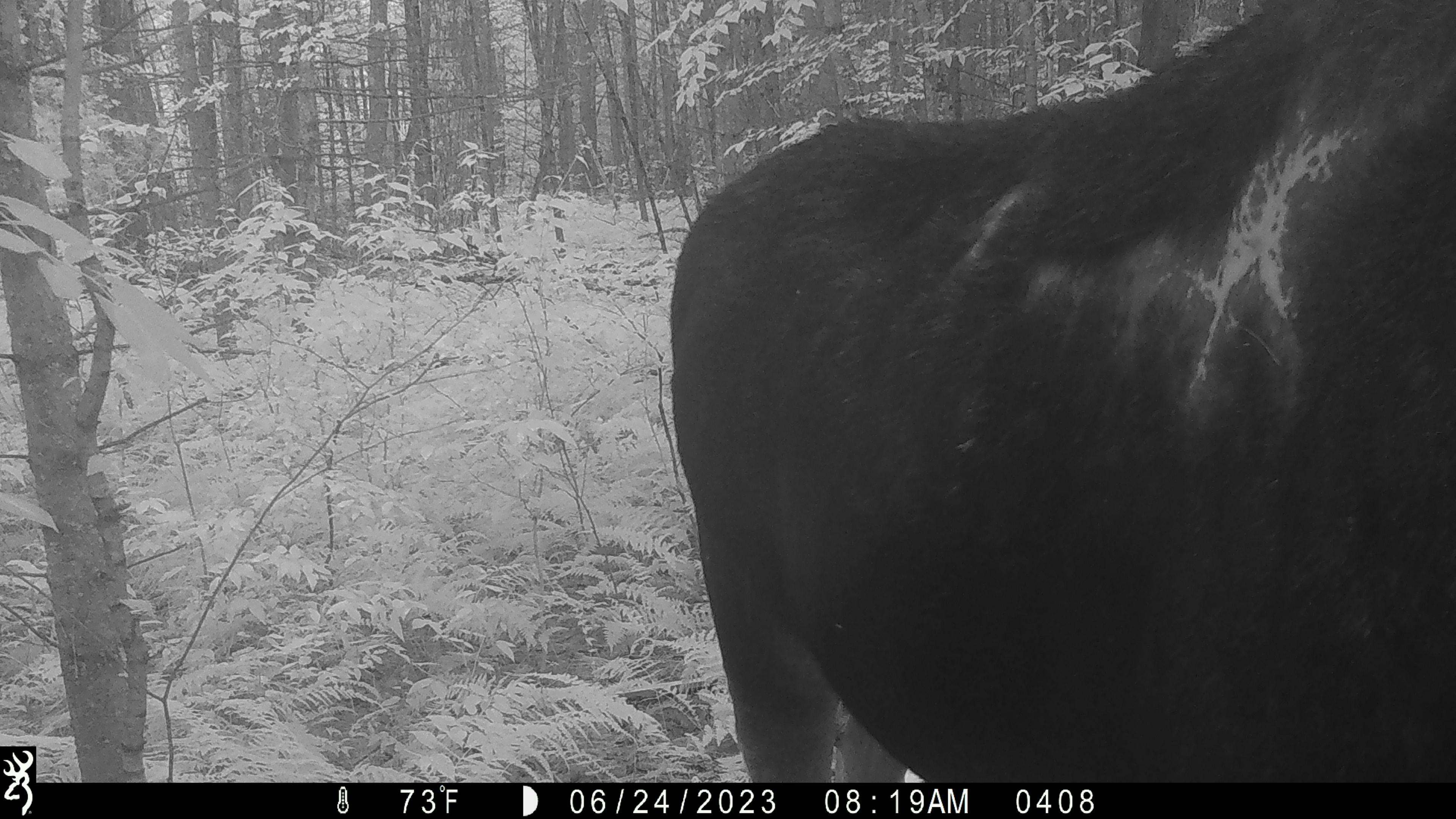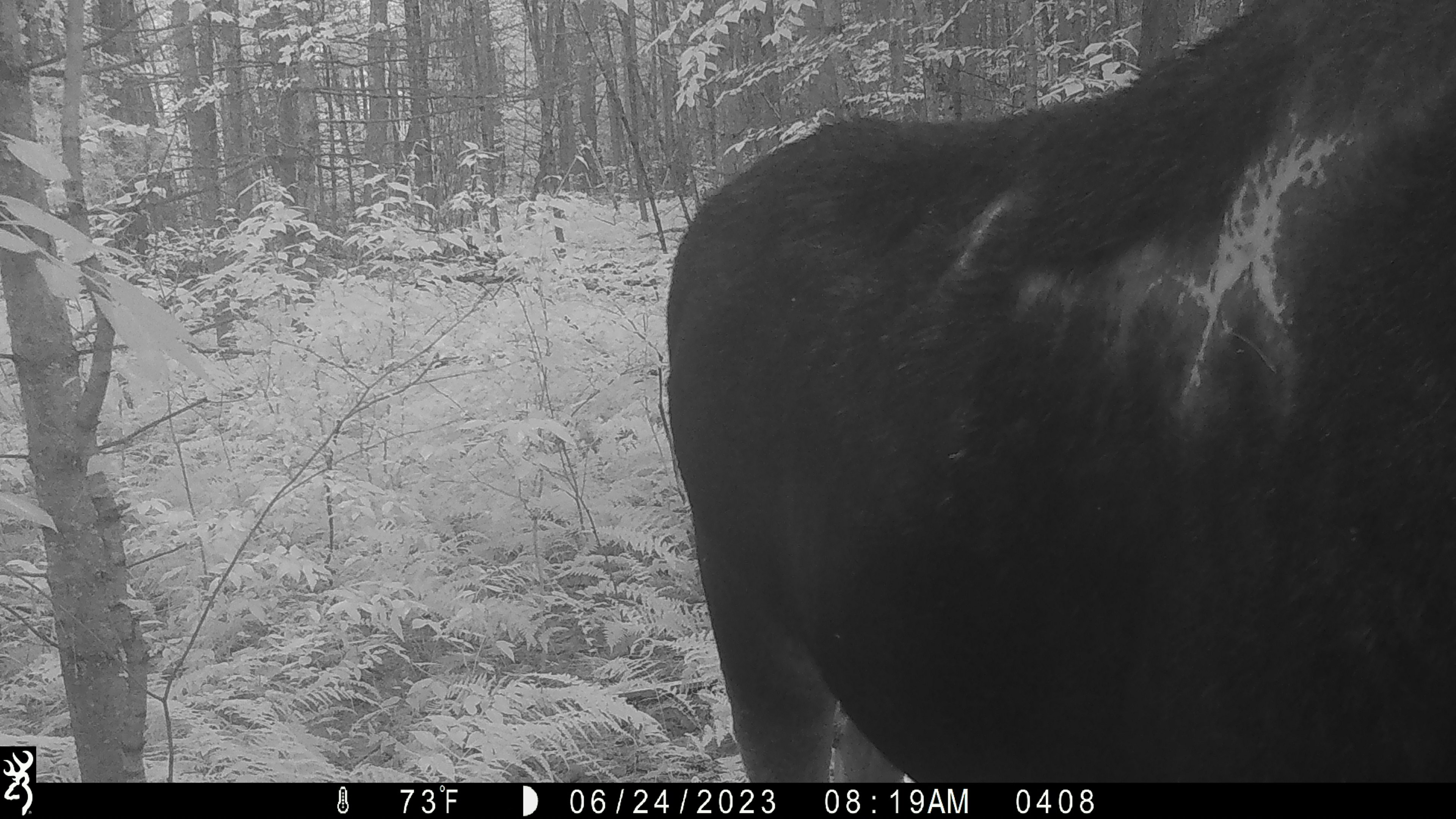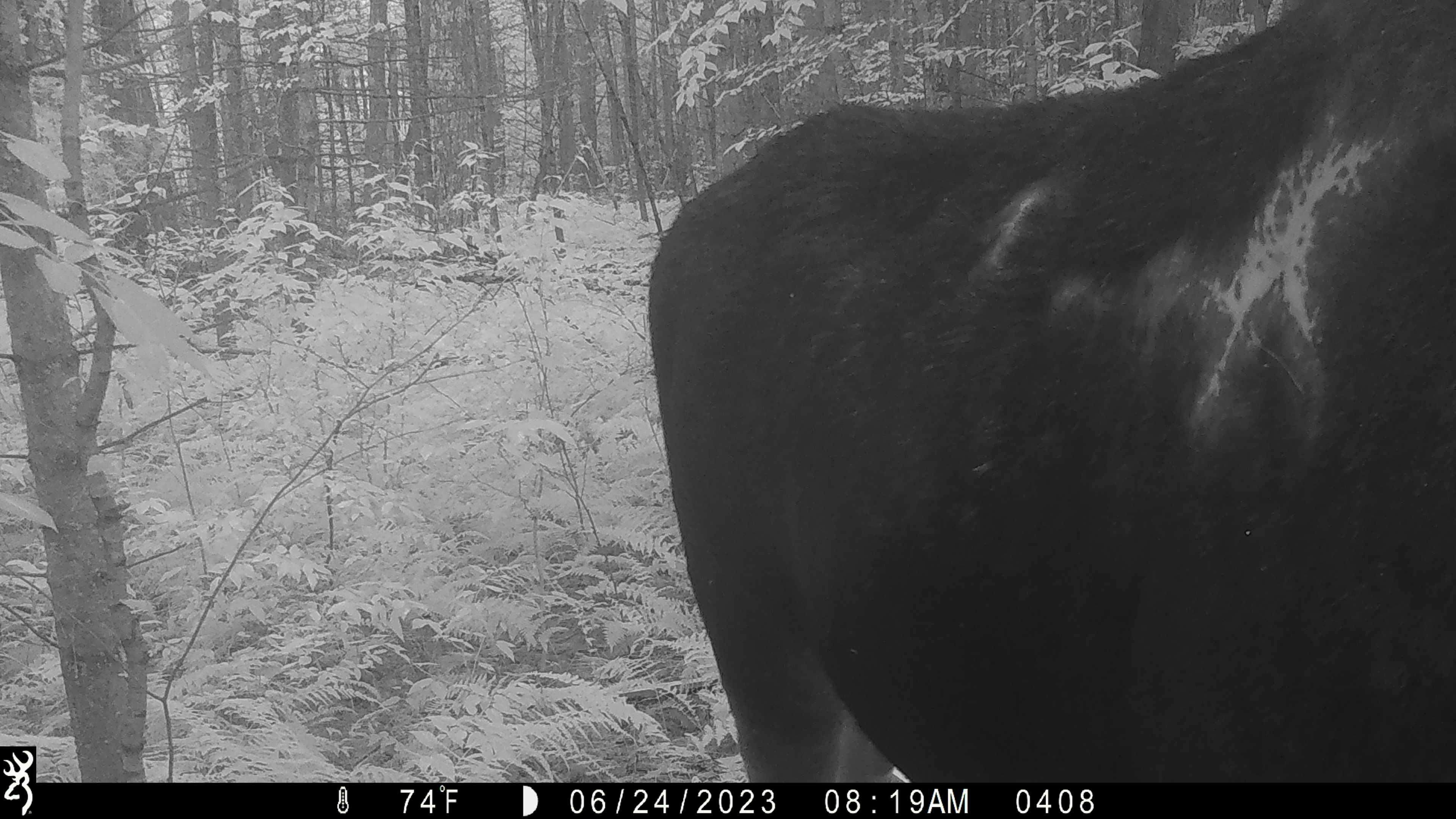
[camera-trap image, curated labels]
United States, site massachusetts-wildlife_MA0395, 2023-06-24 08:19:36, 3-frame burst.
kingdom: Animalia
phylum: Chordata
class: Mammalia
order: Artiodactyla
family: Cervidae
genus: Alces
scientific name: Alces alces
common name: moose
Moose (Alces alces).